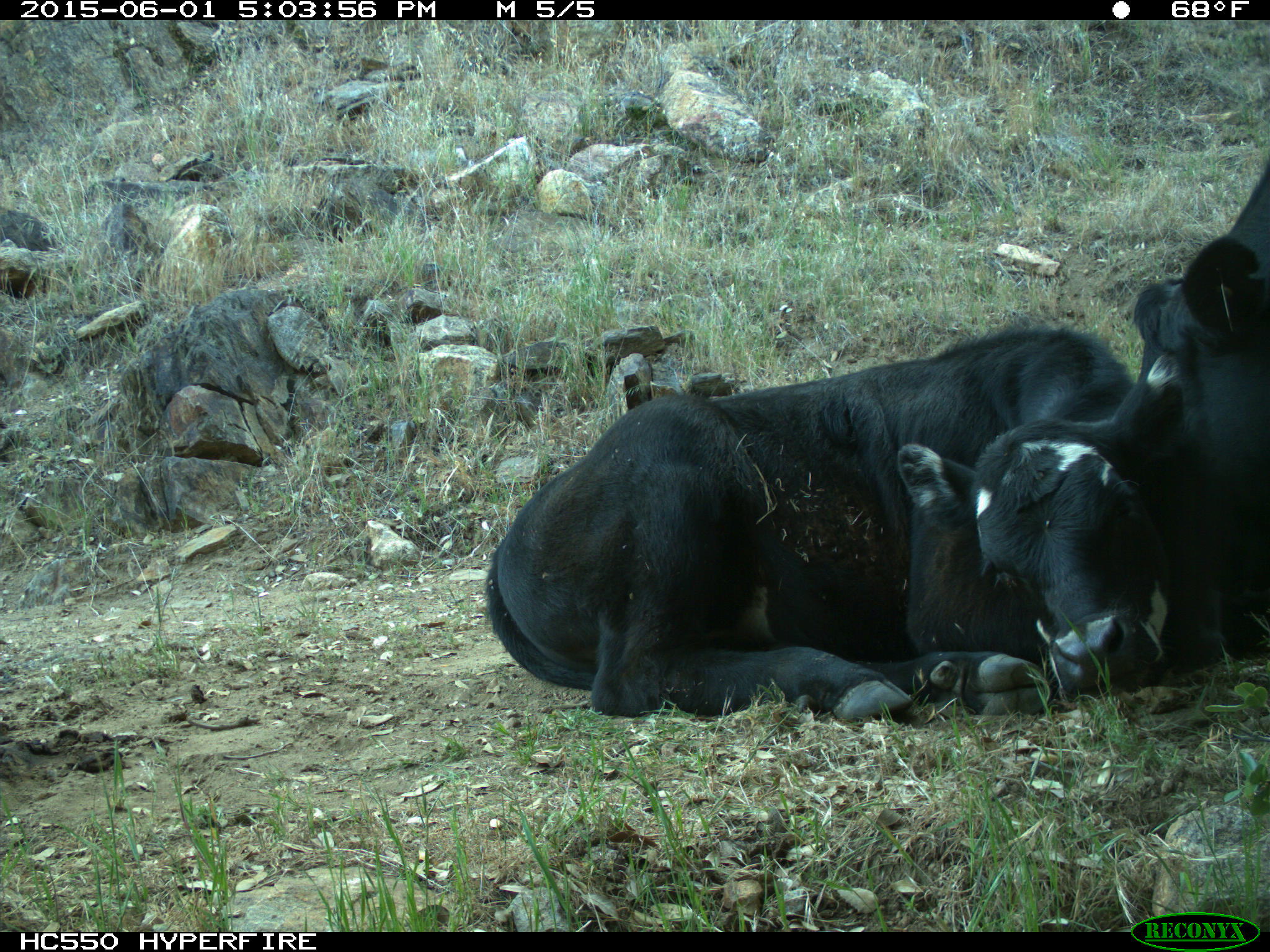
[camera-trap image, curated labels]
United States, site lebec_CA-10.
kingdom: Animalia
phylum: Chordata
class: Mammalia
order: Artiodactyla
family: Bovidae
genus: Bos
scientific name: Bos taurus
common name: domestic cow